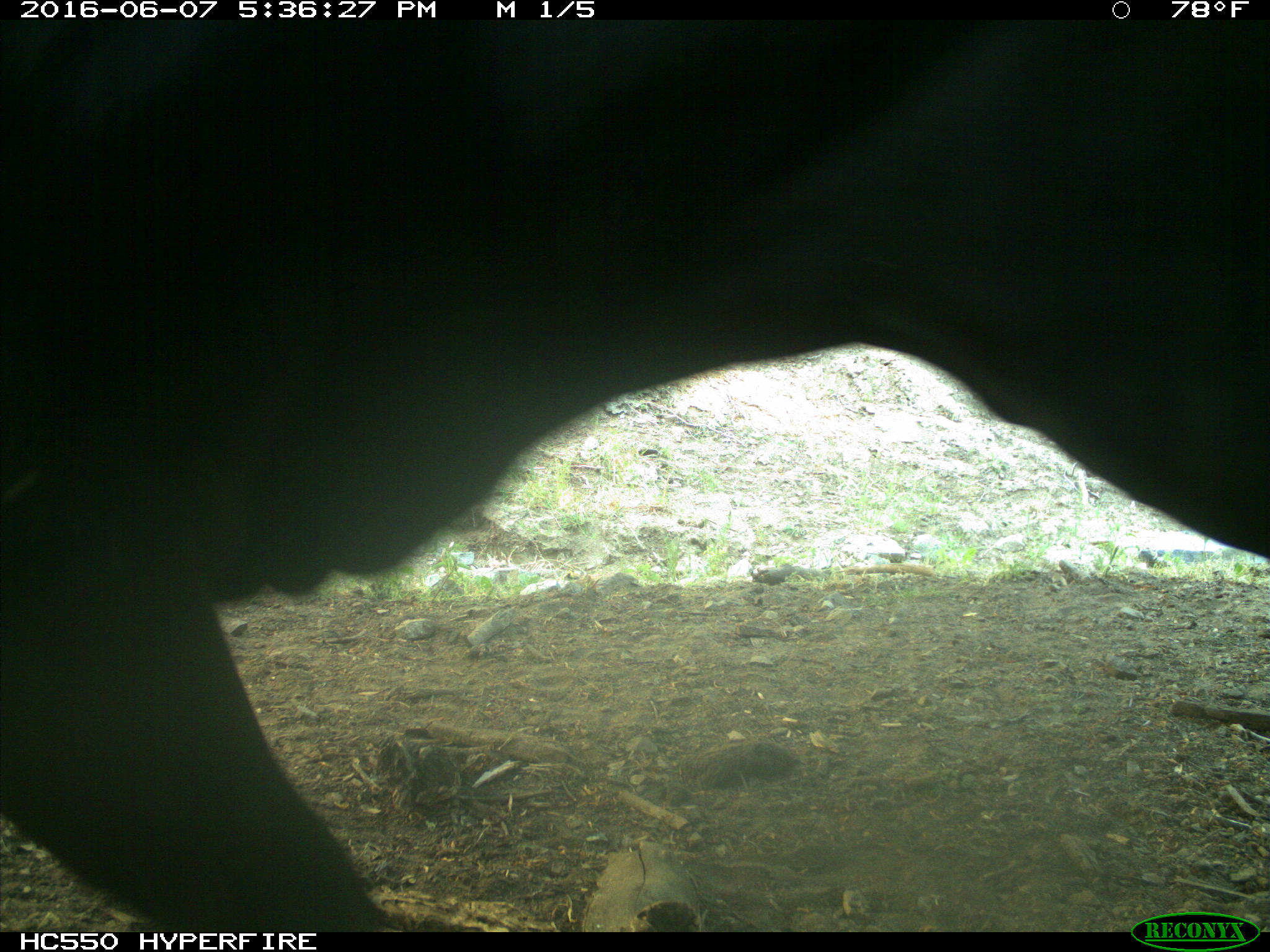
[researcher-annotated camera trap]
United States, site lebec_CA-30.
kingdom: Animalia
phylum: Chordata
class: Mammalia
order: Artiodactyla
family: Bovidae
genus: Bos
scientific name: Bos taurus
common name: domestic cow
Bos taurus (domestic cow).